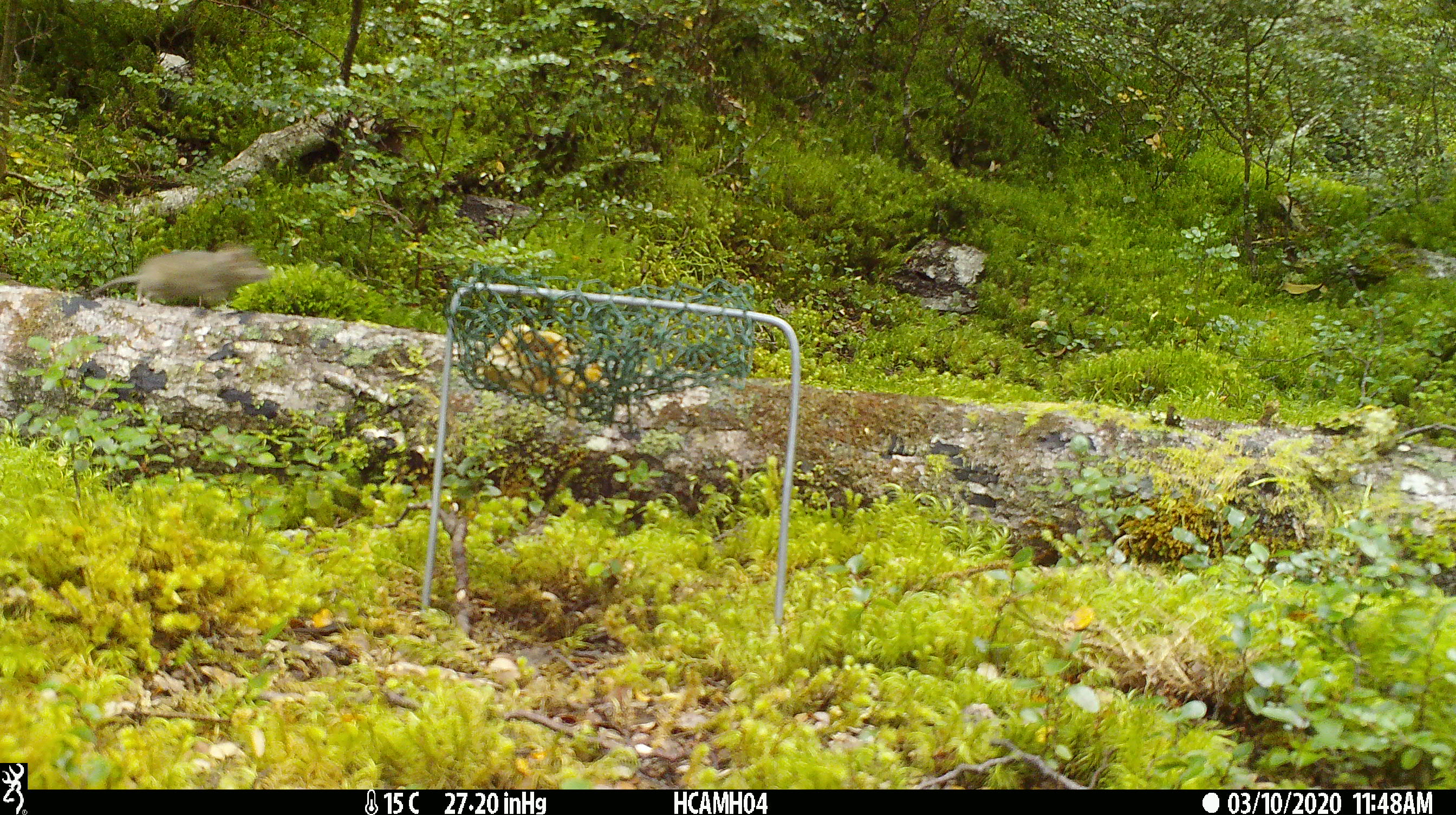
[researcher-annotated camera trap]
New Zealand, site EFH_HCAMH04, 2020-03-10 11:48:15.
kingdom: Animalia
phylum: Chordata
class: Mammalia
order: Rodentia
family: Muridae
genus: Mus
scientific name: Mus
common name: mouse